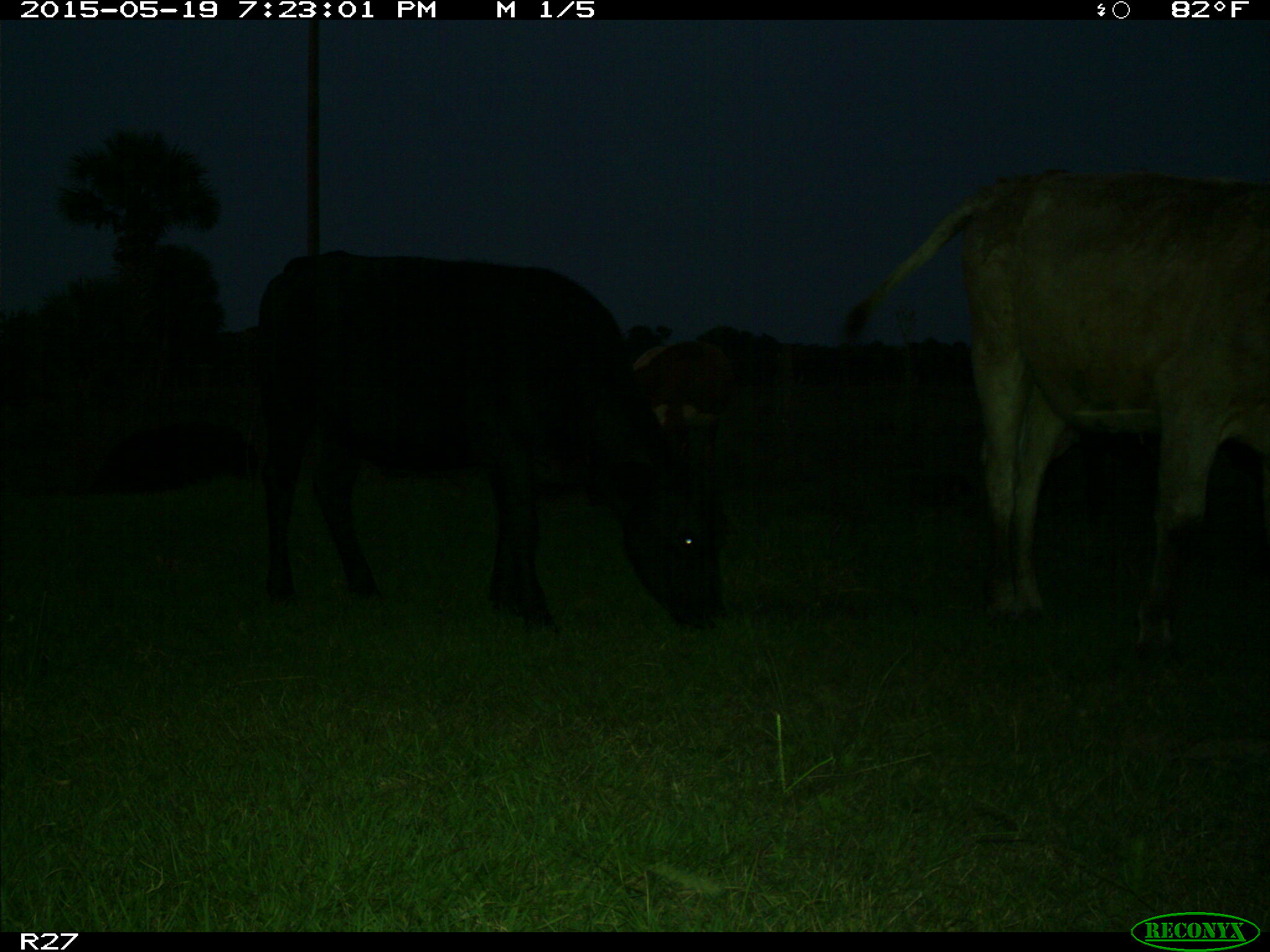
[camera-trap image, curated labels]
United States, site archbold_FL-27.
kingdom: Animalia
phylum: Chordata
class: Mammalia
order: Artiodactyla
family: Bovidae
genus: Bos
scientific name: Bos taurus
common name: domestic cow